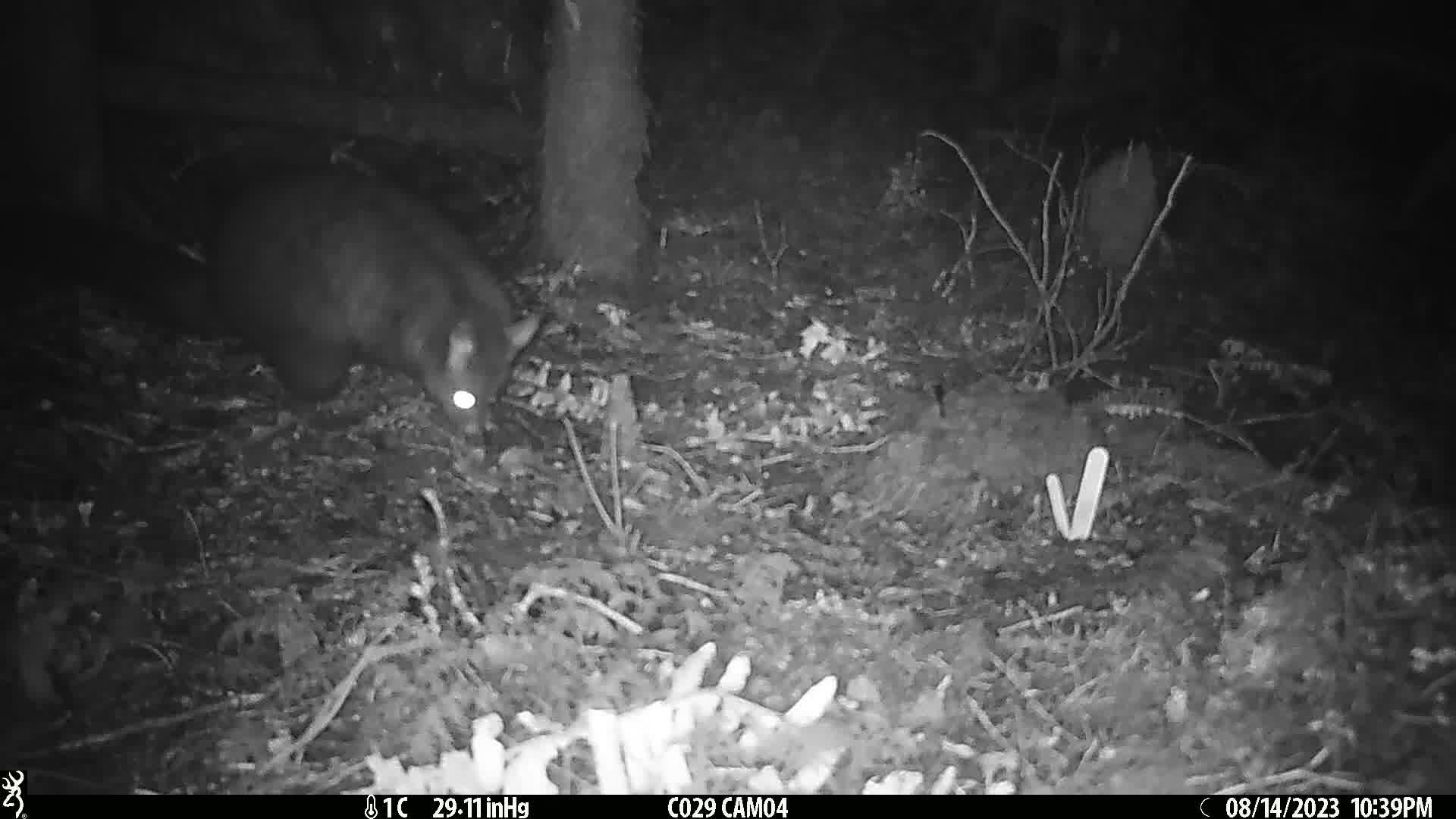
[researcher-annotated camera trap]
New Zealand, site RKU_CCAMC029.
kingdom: Animalia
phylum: Chordata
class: Mammalia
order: Diprotodontia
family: Phalangeridae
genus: Trichosurus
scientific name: Trichosurus vulpecula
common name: common brushtail possum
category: possum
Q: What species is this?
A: Possum (common brushtail possum) (Trichosurus vulpecula).